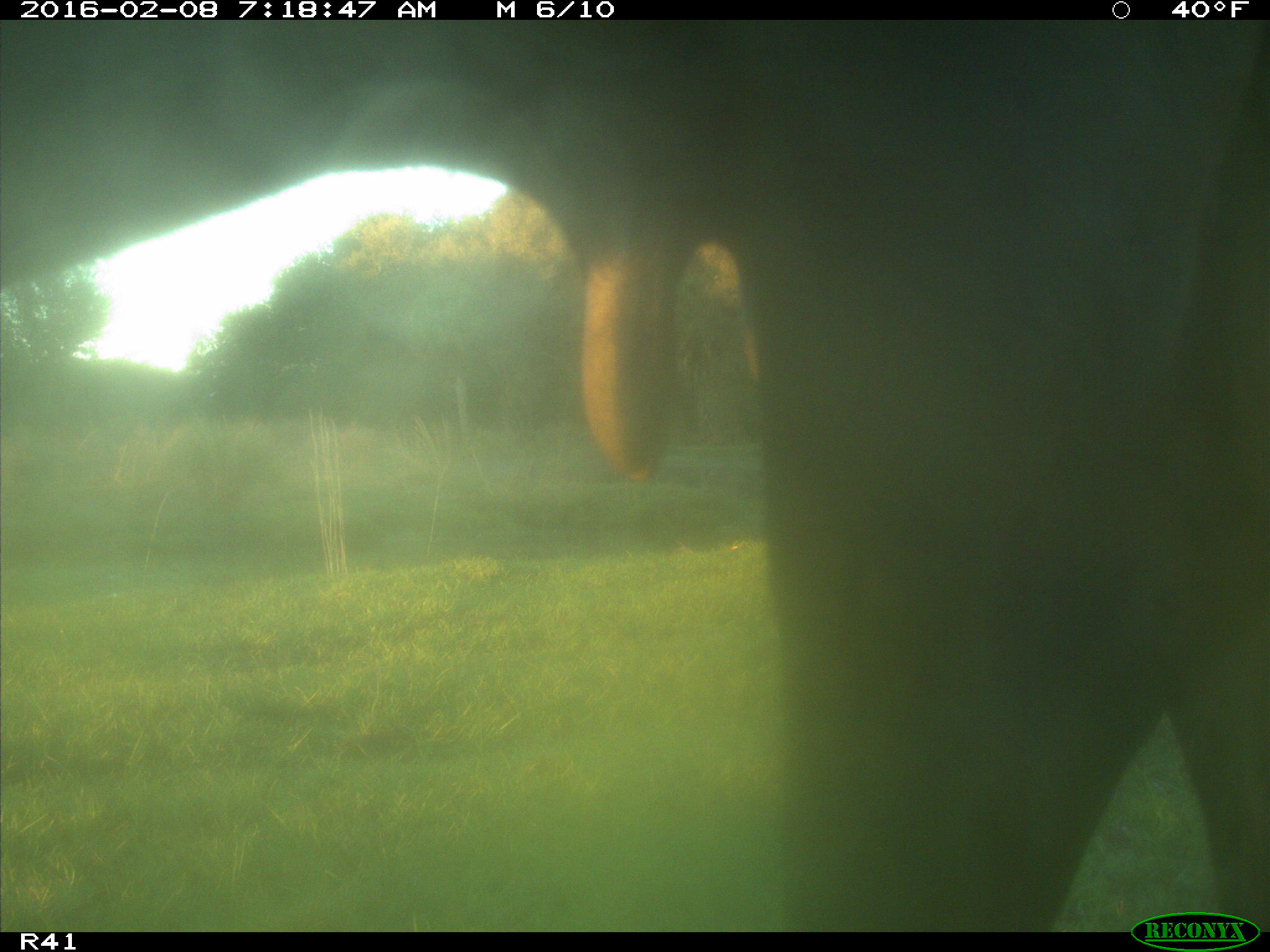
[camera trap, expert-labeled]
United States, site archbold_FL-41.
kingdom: Animalia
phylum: Chordata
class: Mammalia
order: Artiodactyla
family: Bovidae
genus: Bos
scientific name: Bos taurus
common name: domestic cow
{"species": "Bos taurus (domestic cow)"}